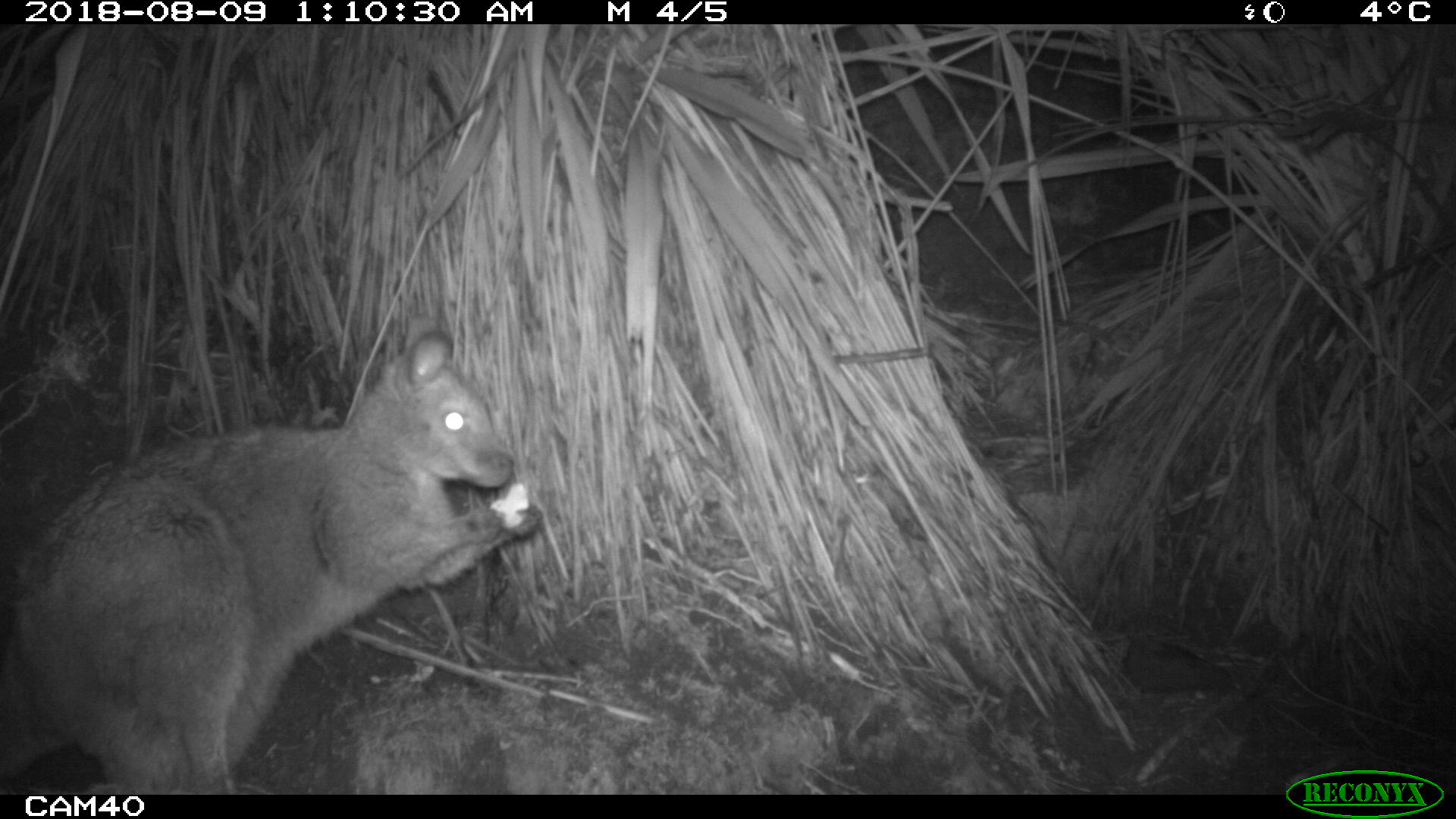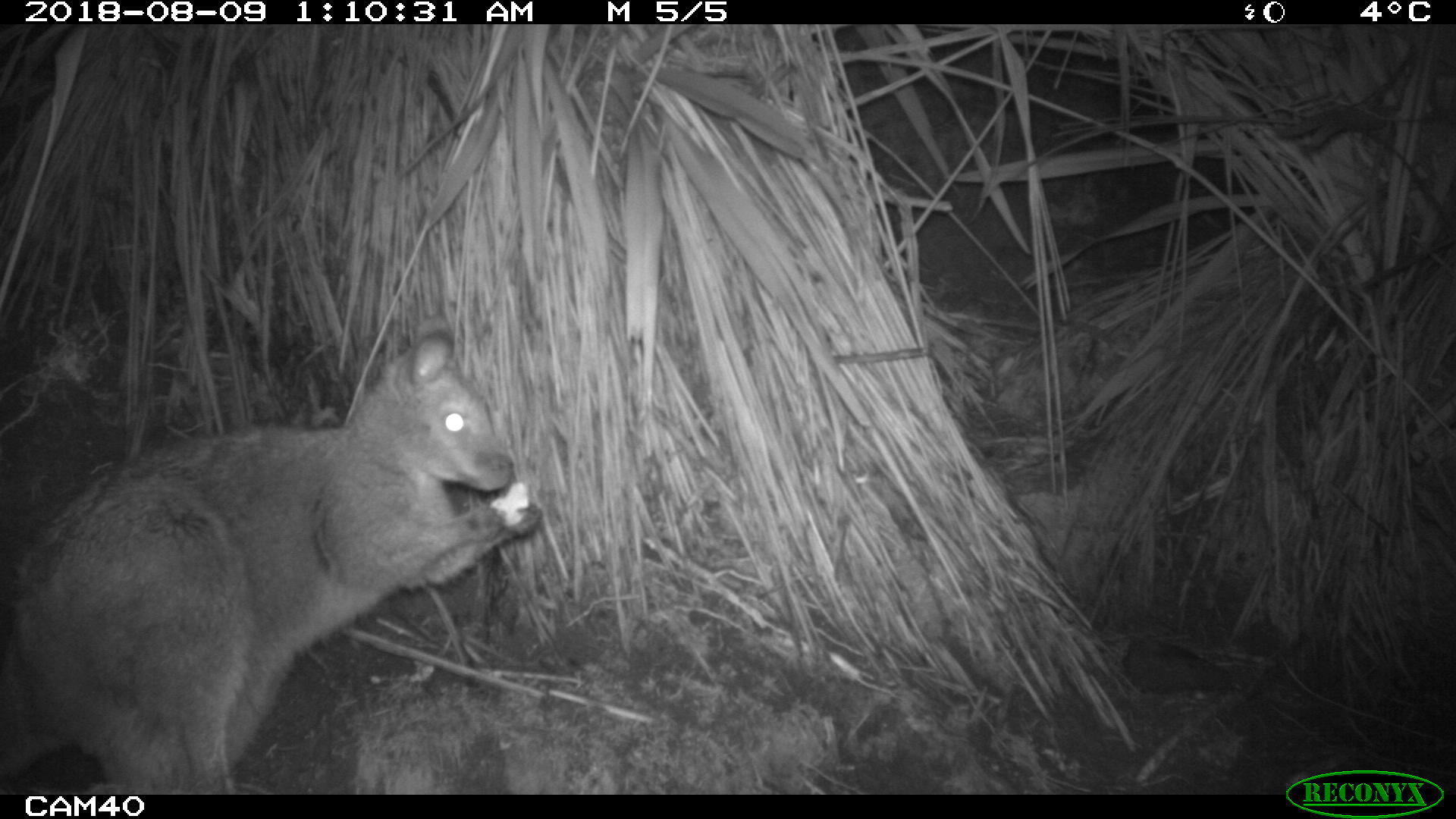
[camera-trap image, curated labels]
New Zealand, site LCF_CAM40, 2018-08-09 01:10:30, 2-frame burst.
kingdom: Animalia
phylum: Chordata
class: Mammalia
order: Diprotodontia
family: Macropodidae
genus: Notamacropus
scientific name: Notamacropus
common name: wallaby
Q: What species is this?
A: Wallaby (Notamacropus).